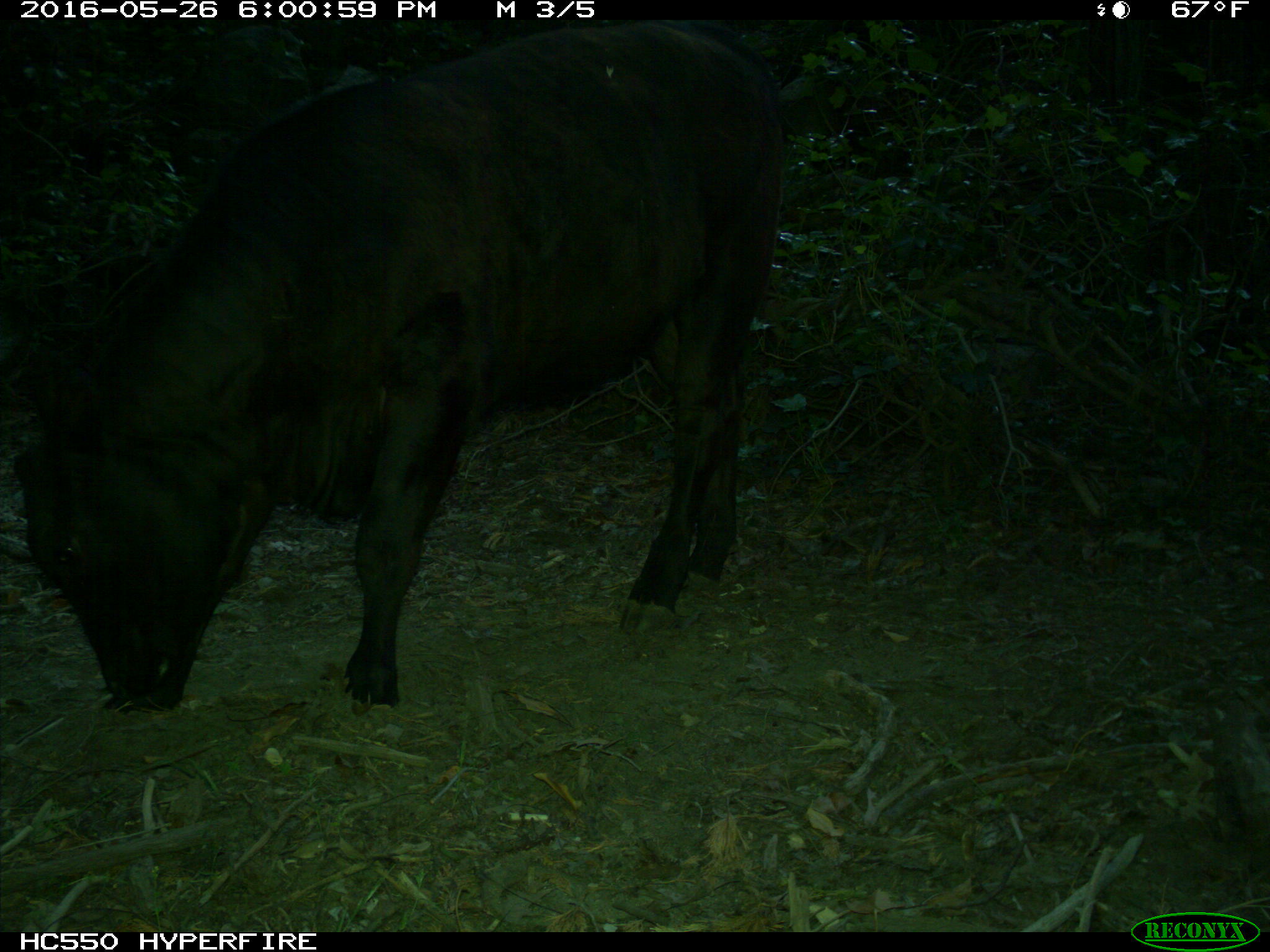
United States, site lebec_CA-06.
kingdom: Animalia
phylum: Chordata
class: Mammalia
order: Artiodactyla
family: Bovidae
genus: Bos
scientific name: Bos taurus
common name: domestic cow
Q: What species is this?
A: Bos taurus (domestic cow).